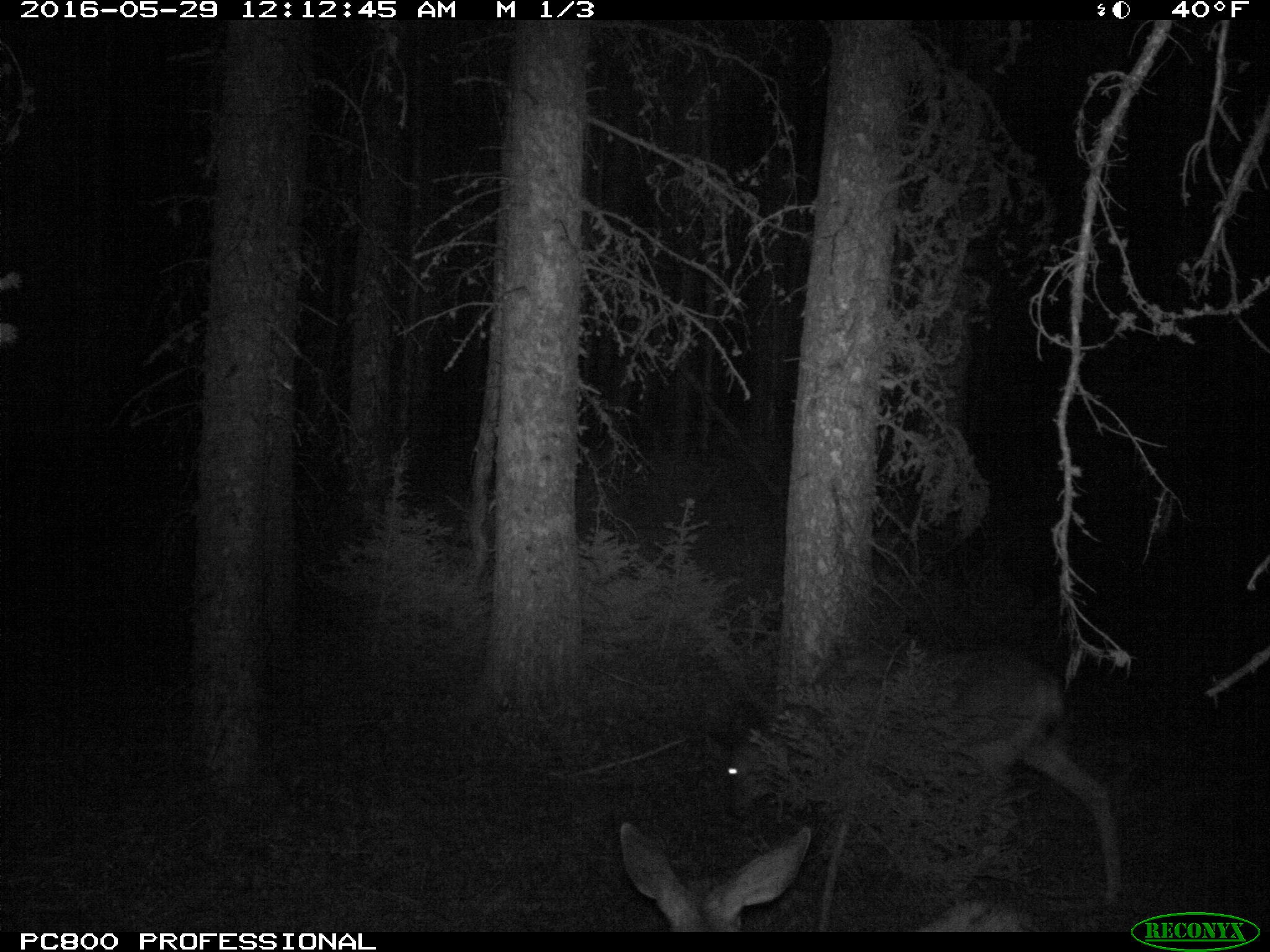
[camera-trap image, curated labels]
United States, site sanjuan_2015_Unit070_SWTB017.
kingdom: Animalia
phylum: Chordata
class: Mammalia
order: Artiodactyla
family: Cervidae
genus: Odocoileus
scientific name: Odocoileus hemionus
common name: mule deer